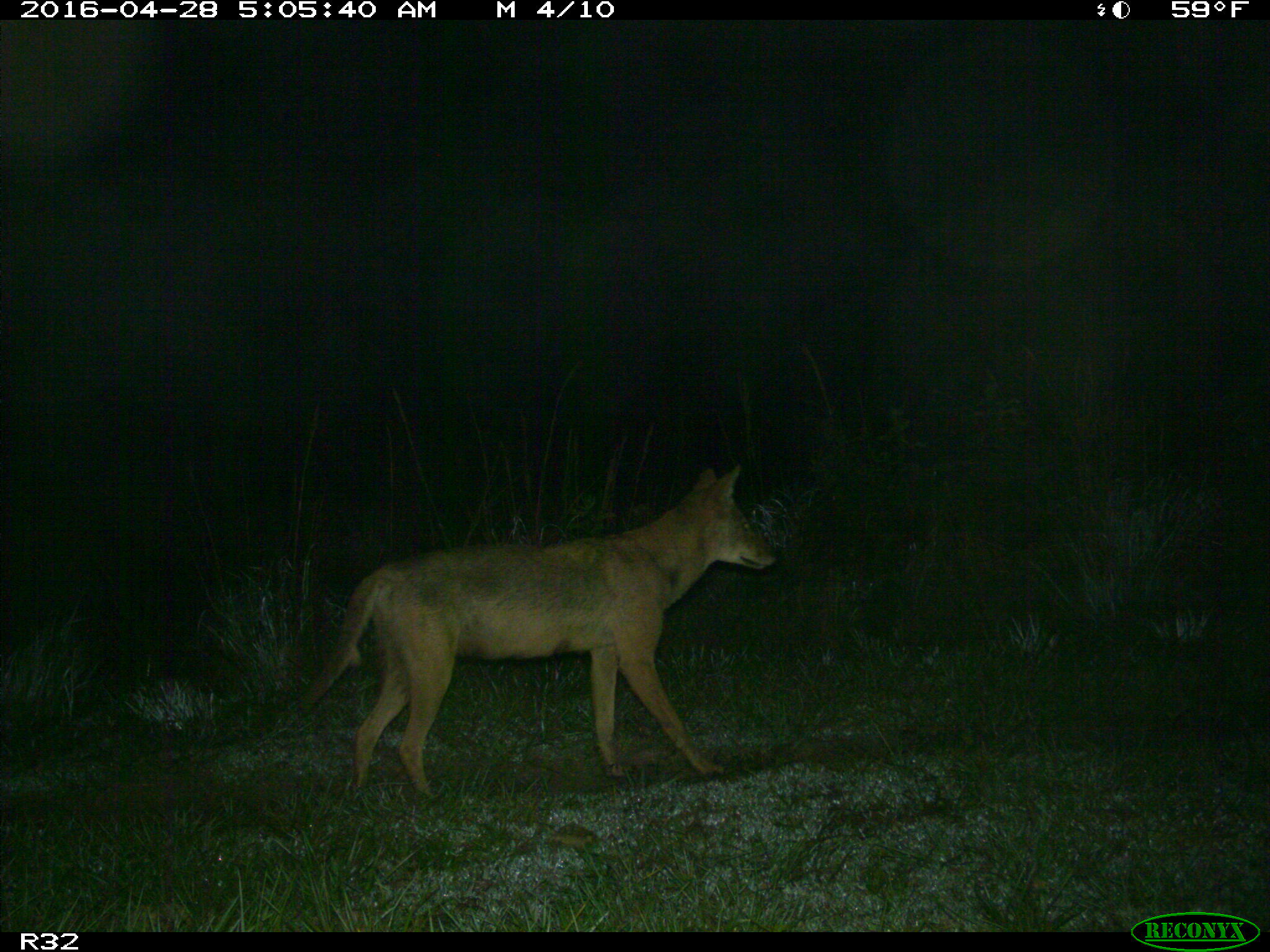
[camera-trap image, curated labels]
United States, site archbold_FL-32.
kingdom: Animalia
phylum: Chordata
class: Mammalia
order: Carnivora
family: Canidae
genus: Canis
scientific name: Canis latrans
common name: coyote